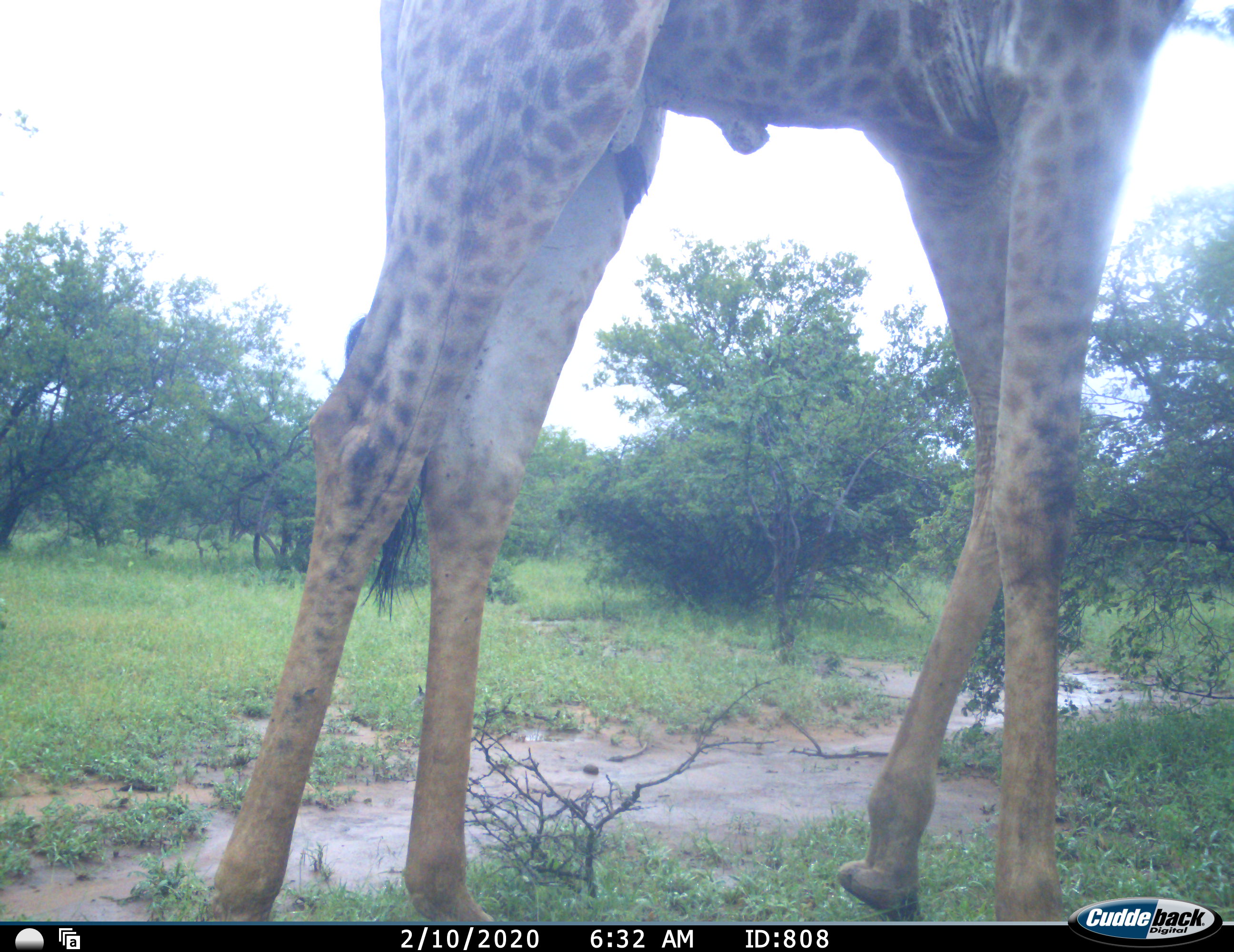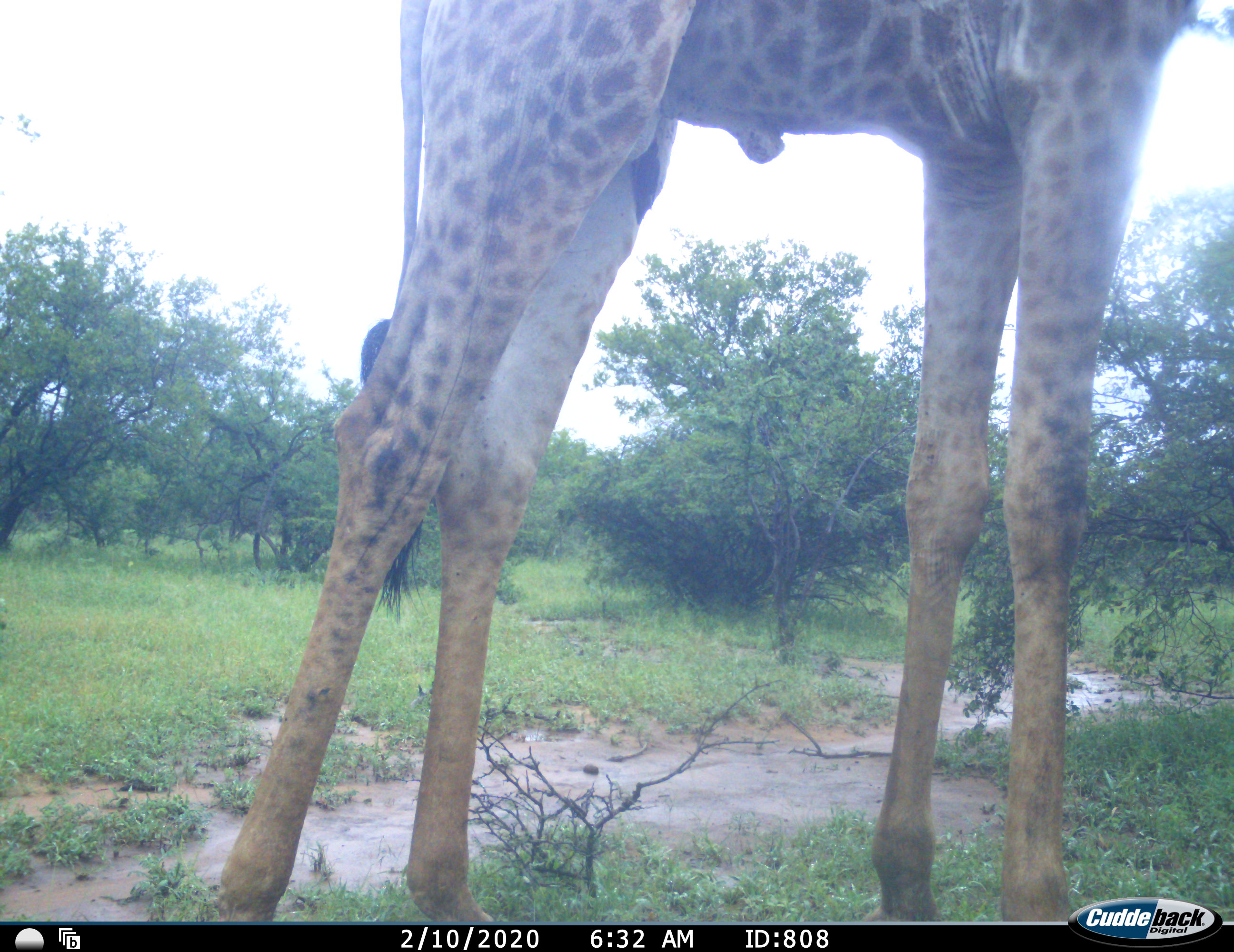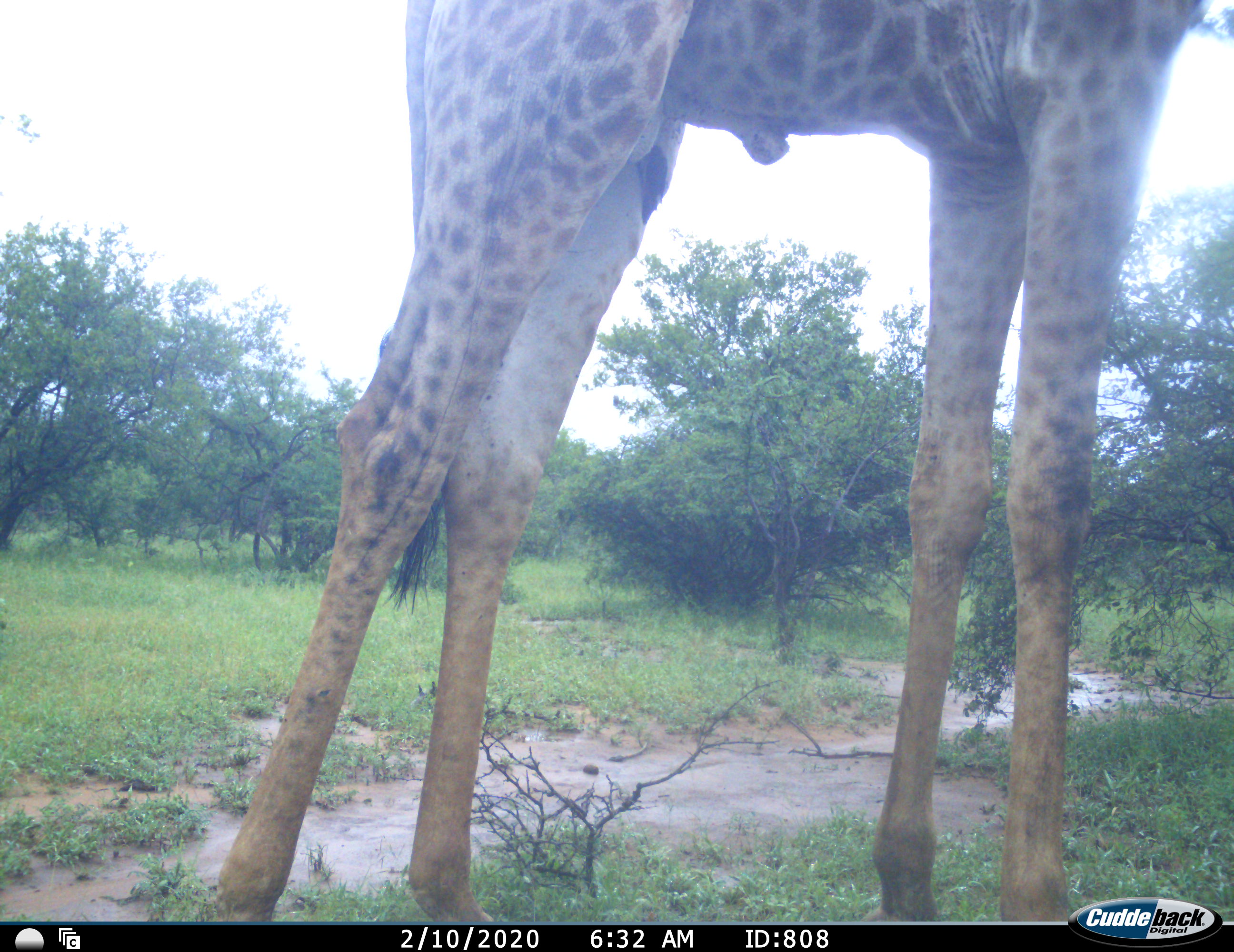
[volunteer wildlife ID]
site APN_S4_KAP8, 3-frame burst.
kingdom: Animalia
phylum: Chordata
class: Mammalia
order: Artiodactyla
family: Giraffidae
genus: Giraffa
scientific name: Giraffa camelopardalis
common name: giraffe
Giraffe (Giraffa camelopardalis), count 1. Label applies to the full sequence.